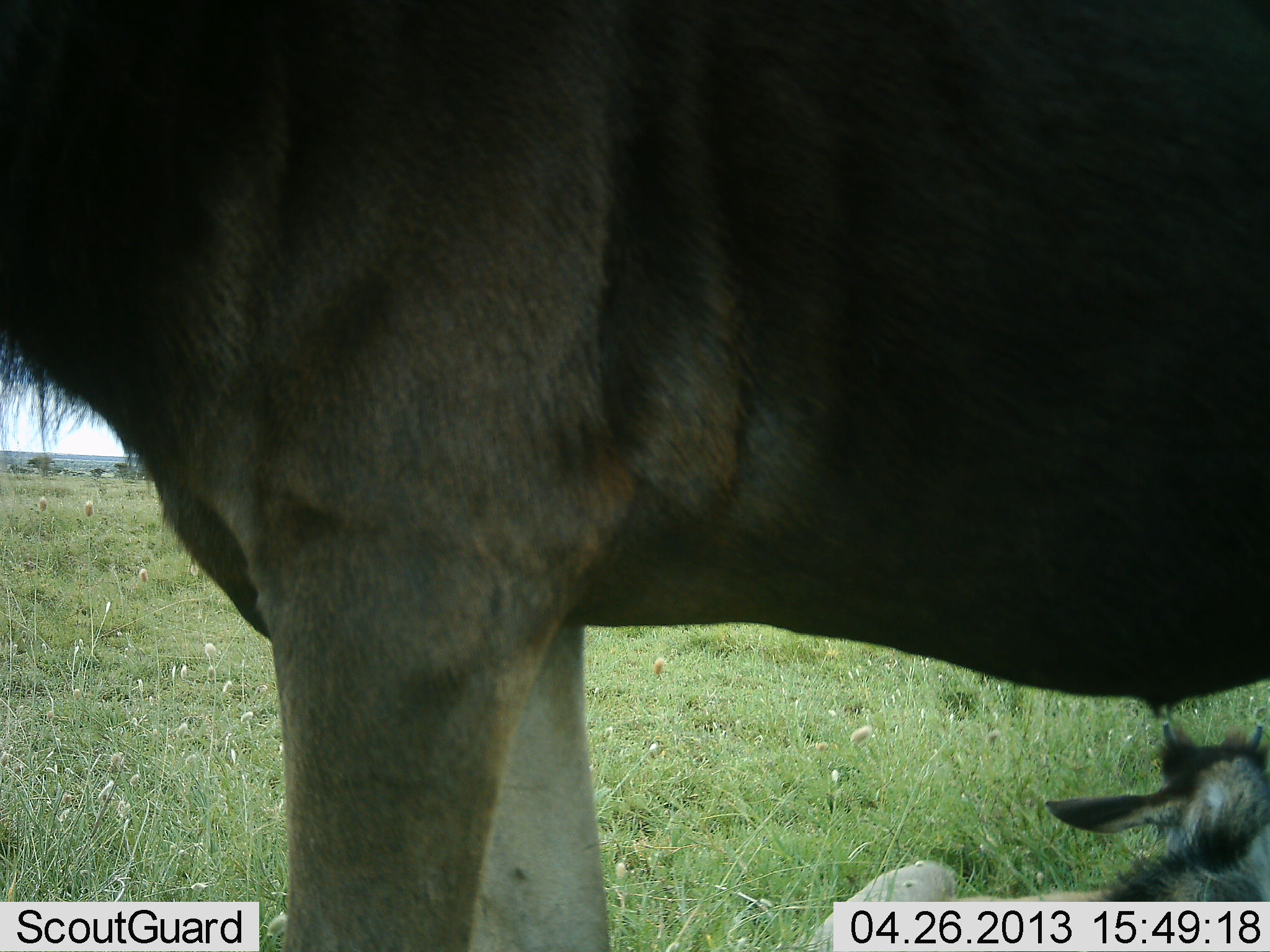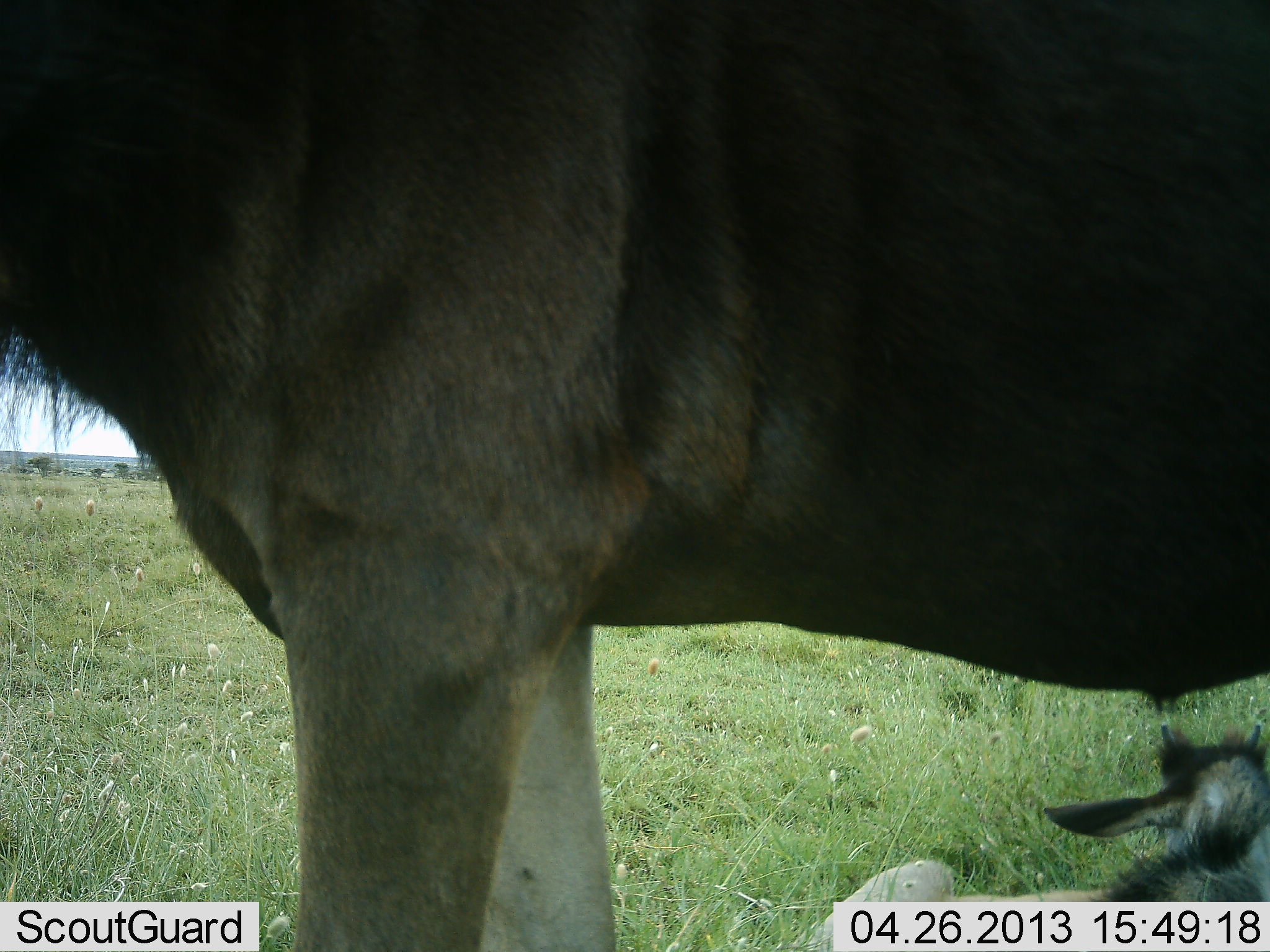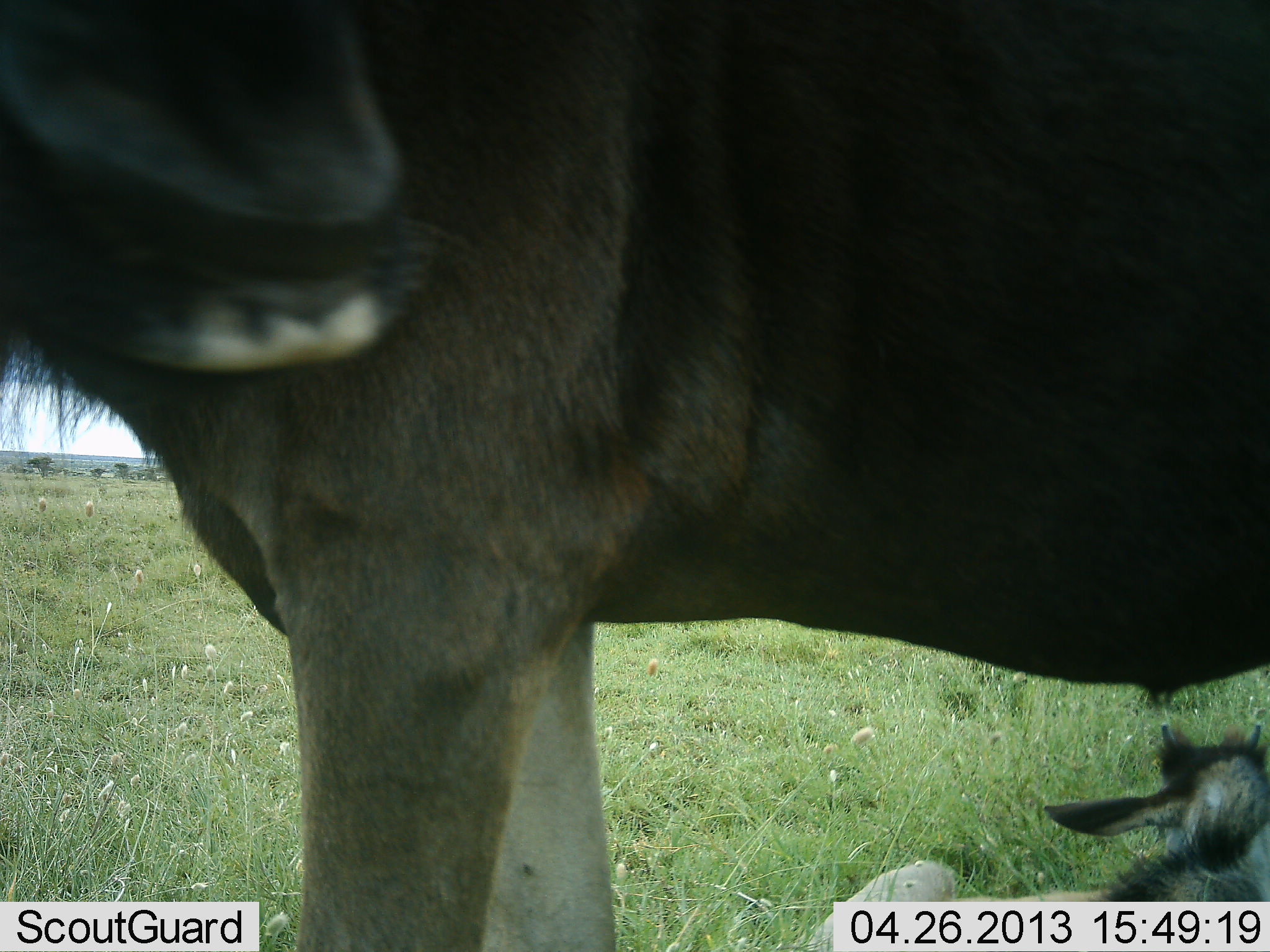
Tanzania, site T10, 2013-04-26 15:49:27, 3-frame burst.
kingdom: Animalia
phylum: Chordata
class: Mammalia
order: Artiodactyla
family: Bovidae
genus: Connochaetes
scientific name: Connochaetes taurinus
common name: blue wildebeest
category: wildebeest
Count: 2.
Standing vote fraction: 85%.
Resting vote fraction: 77%.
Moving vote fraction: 4%.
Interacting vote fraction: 0%.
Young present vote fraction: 73%.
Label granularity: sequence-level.